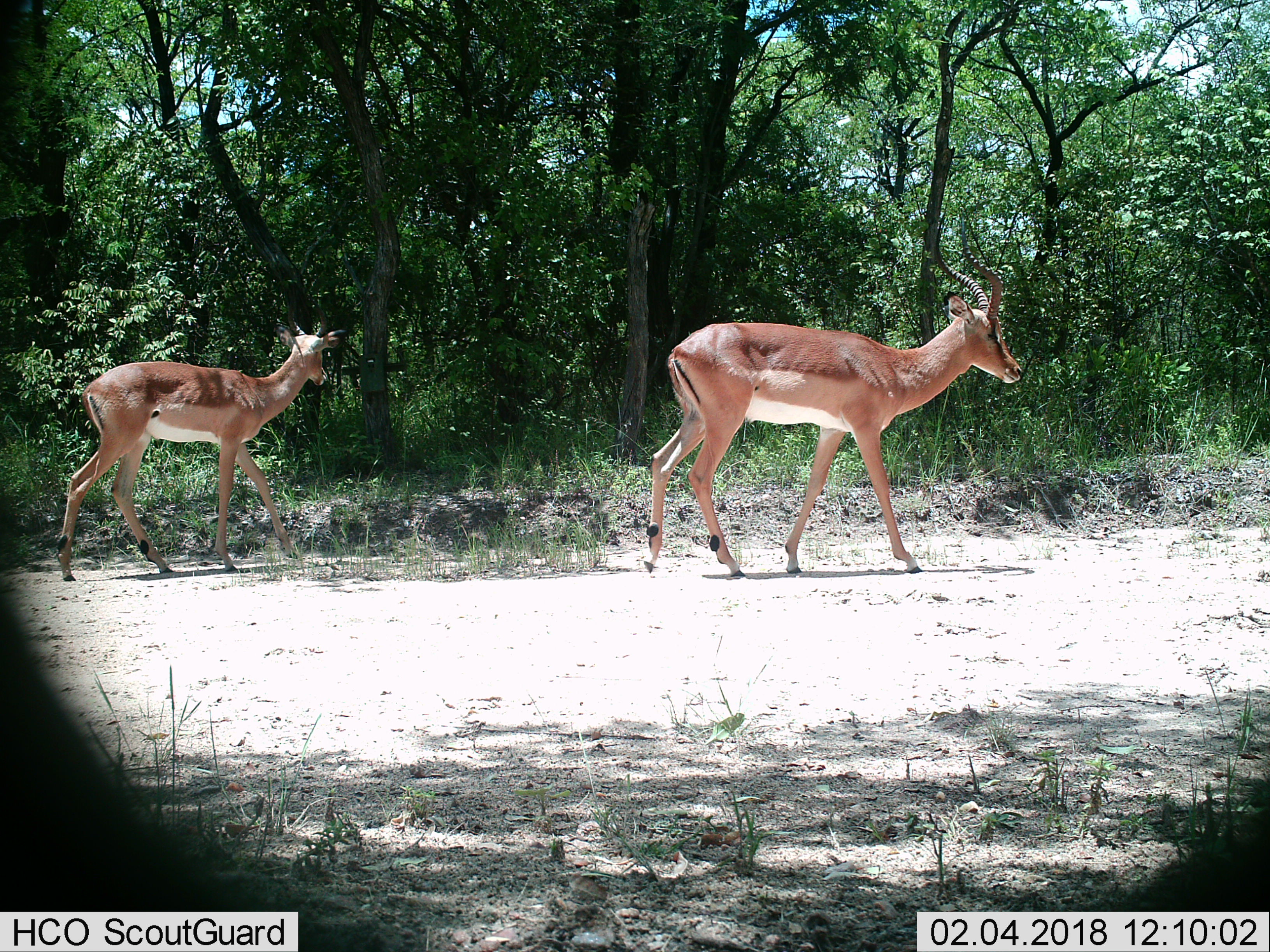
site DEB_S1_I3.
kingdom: Animalia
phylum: Chordata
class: Mammalia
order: Artiodactyla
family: Bovidae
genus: Aepyceros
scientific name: Aepyceros melampus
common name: impala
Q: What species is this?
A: Impala (Aepyceros melampus).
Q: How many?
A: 2.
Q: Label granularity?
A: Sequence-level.